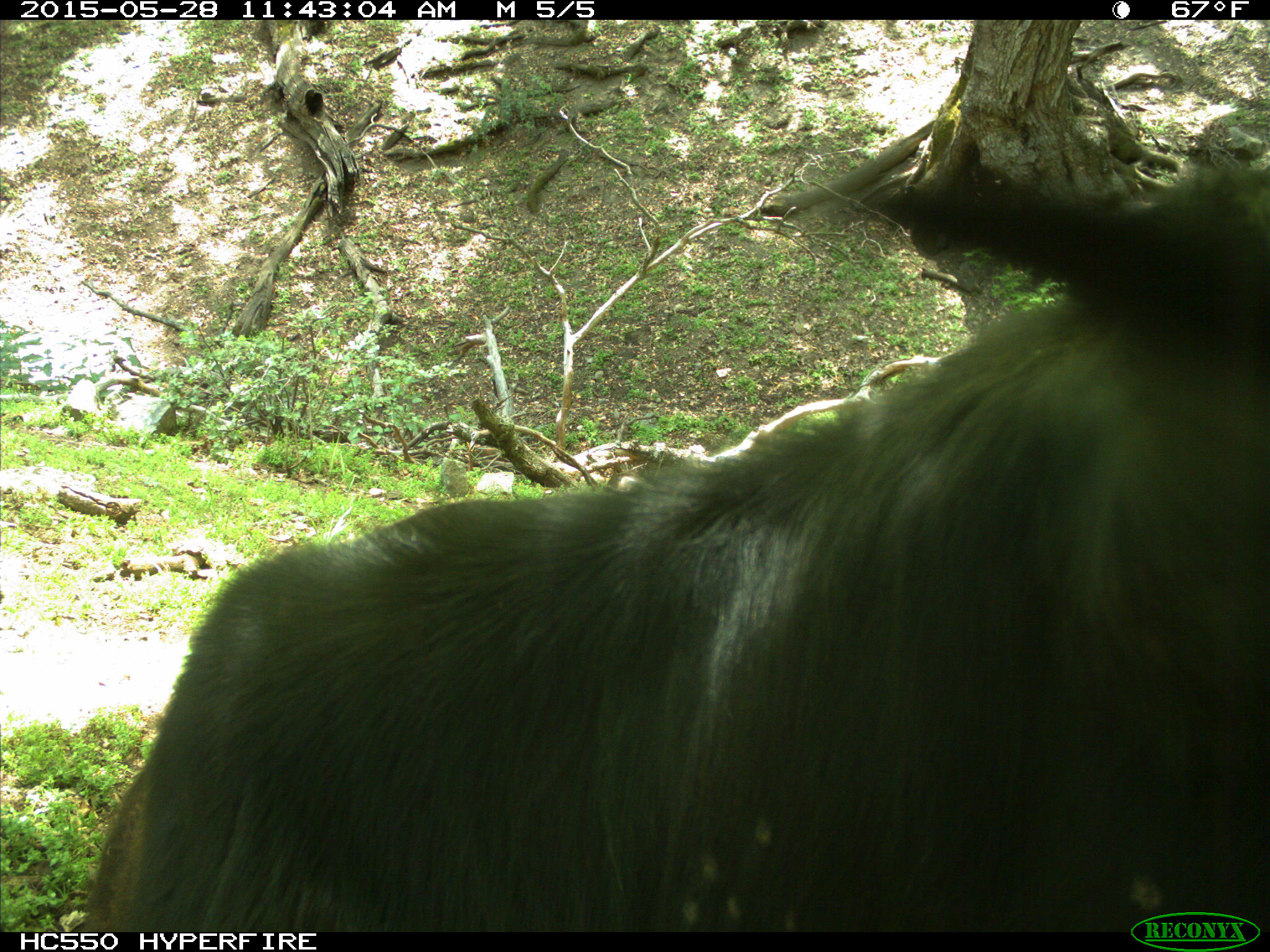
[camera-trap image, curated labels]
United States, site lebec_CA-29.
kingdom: Animalia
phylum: Chordata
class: Mammalia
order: Artiodactyla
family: Bovidae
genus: Bos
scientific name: Bos taurus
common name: domestic cow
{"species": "Bos taurus (domestic cow)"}